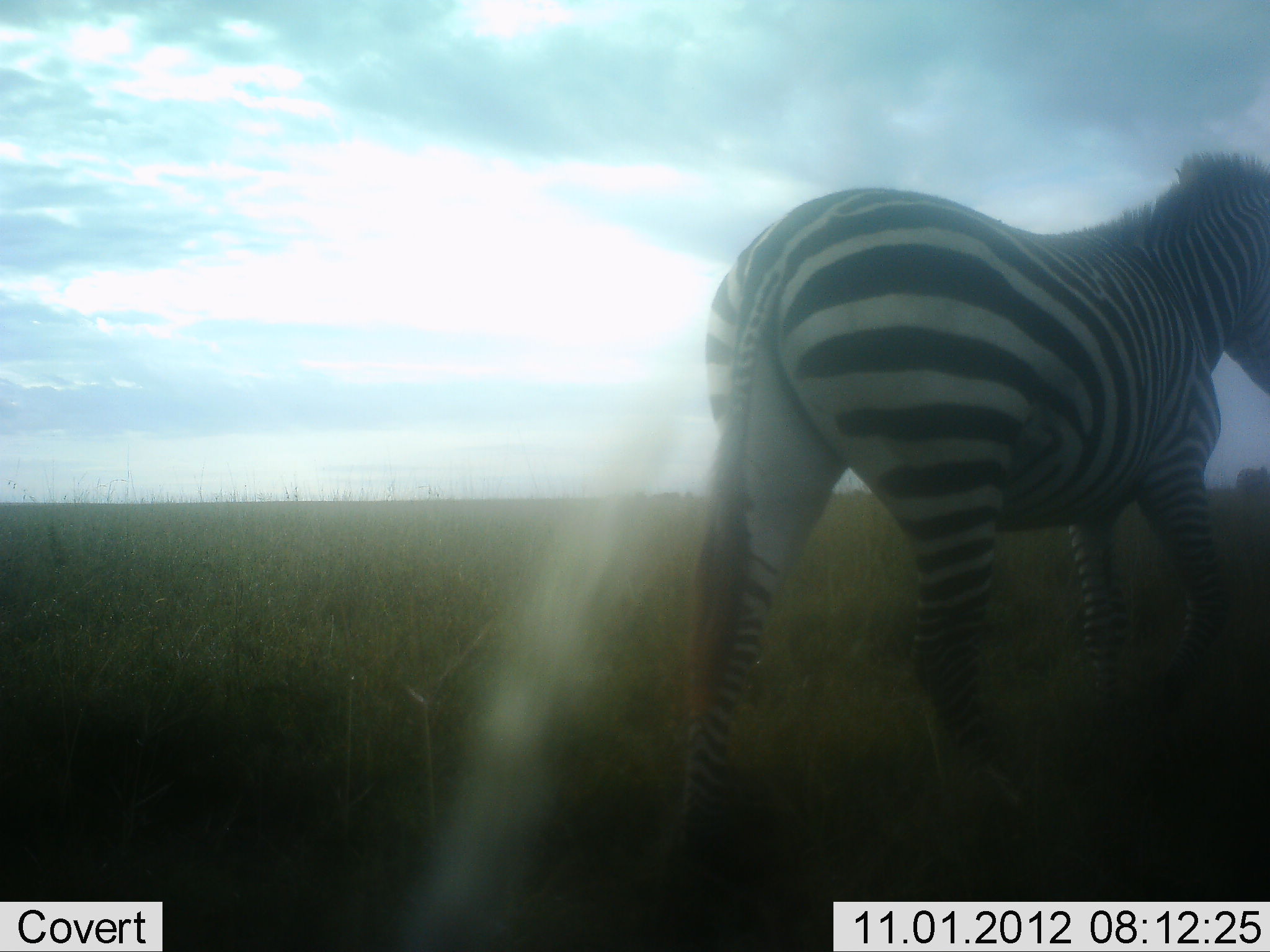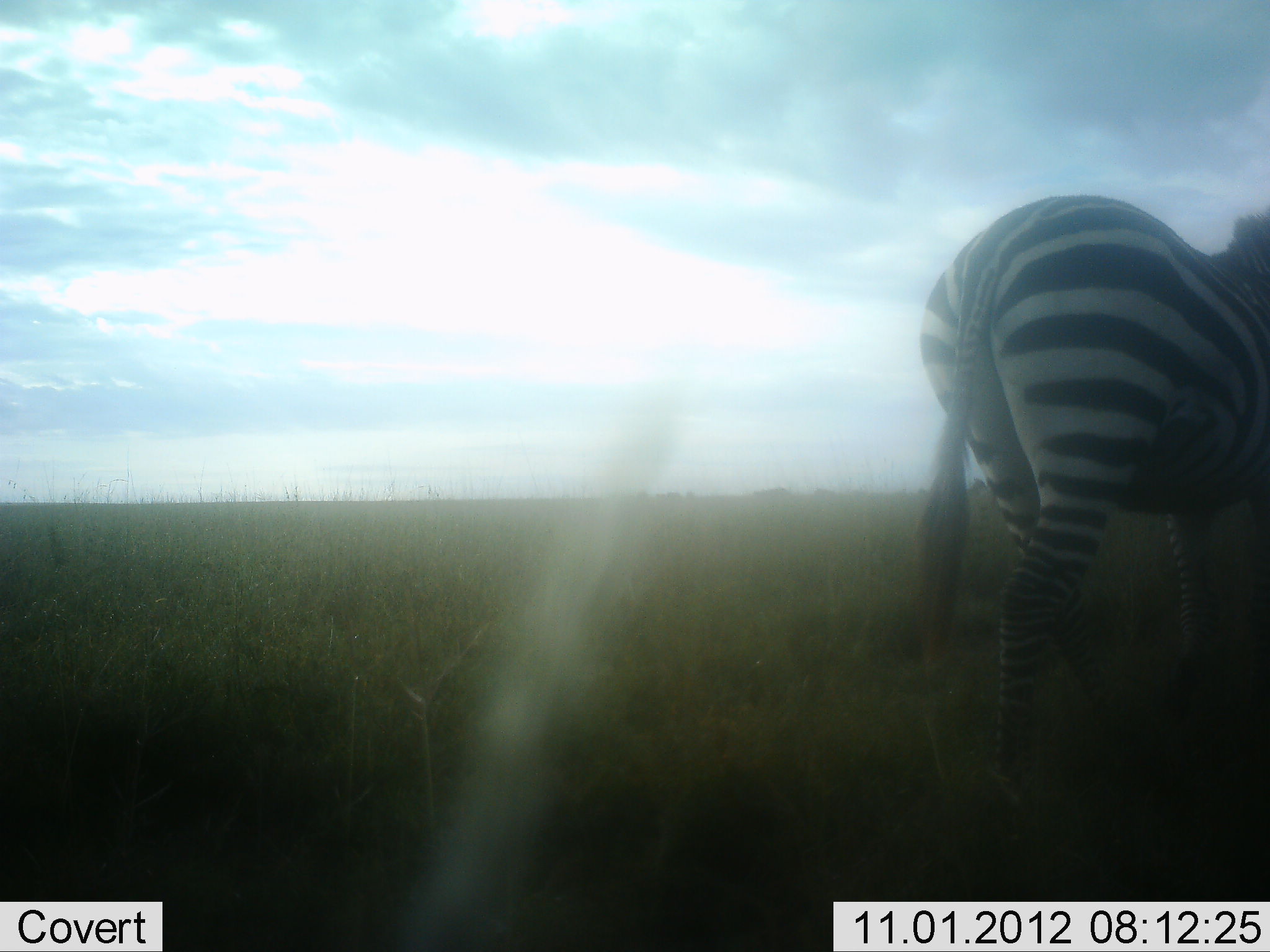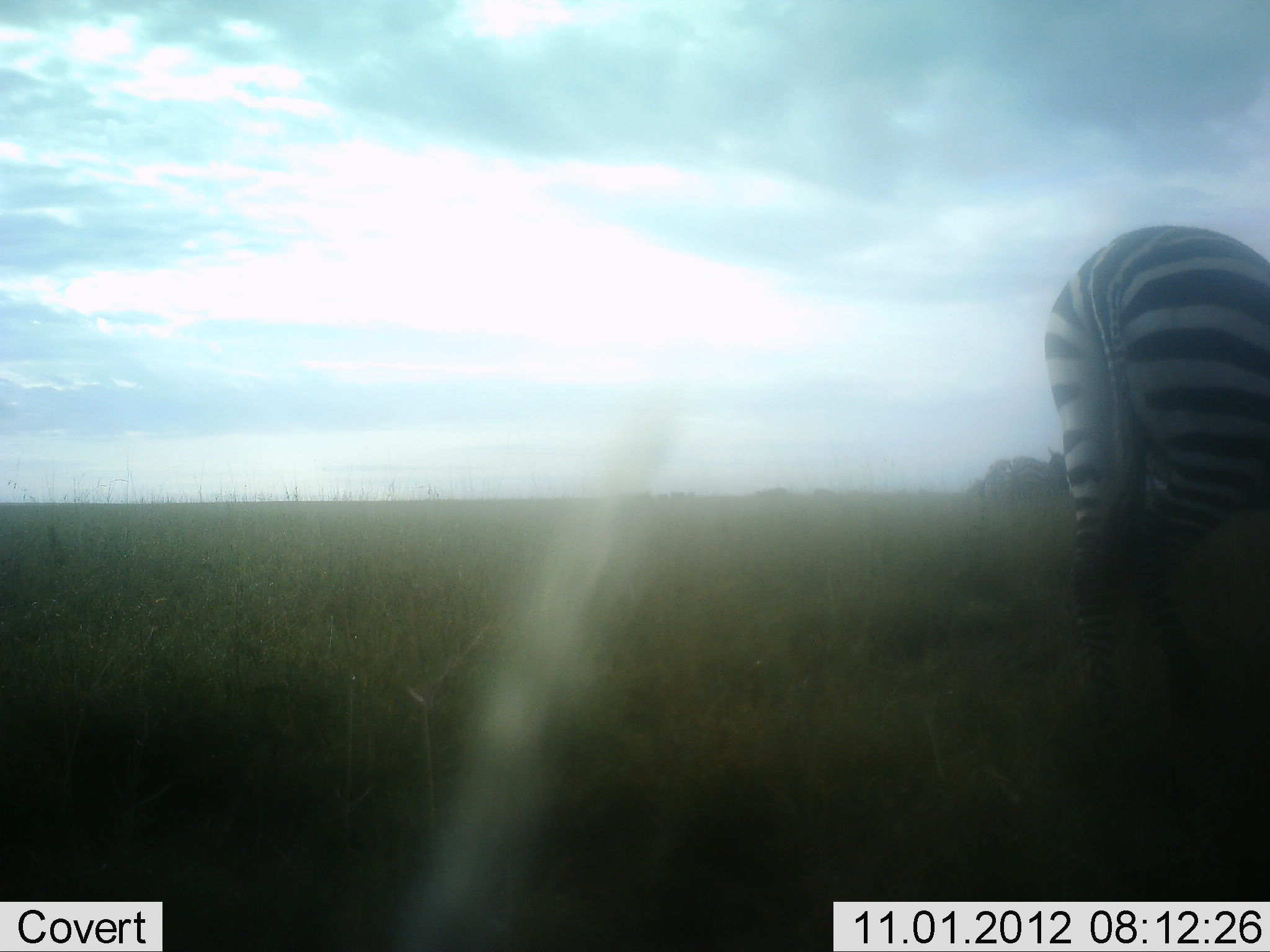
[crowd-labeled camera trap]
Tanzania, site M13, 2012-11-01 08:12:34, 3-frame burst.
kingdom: Animalia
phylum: Chordata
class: Mammalia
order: Perissodactyla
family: Equidae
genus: Equus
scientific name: Equus quagga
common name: plains zebra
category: zebra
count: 1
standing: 10%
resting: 0%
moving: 90%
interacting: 0%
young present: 0%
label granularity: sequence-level